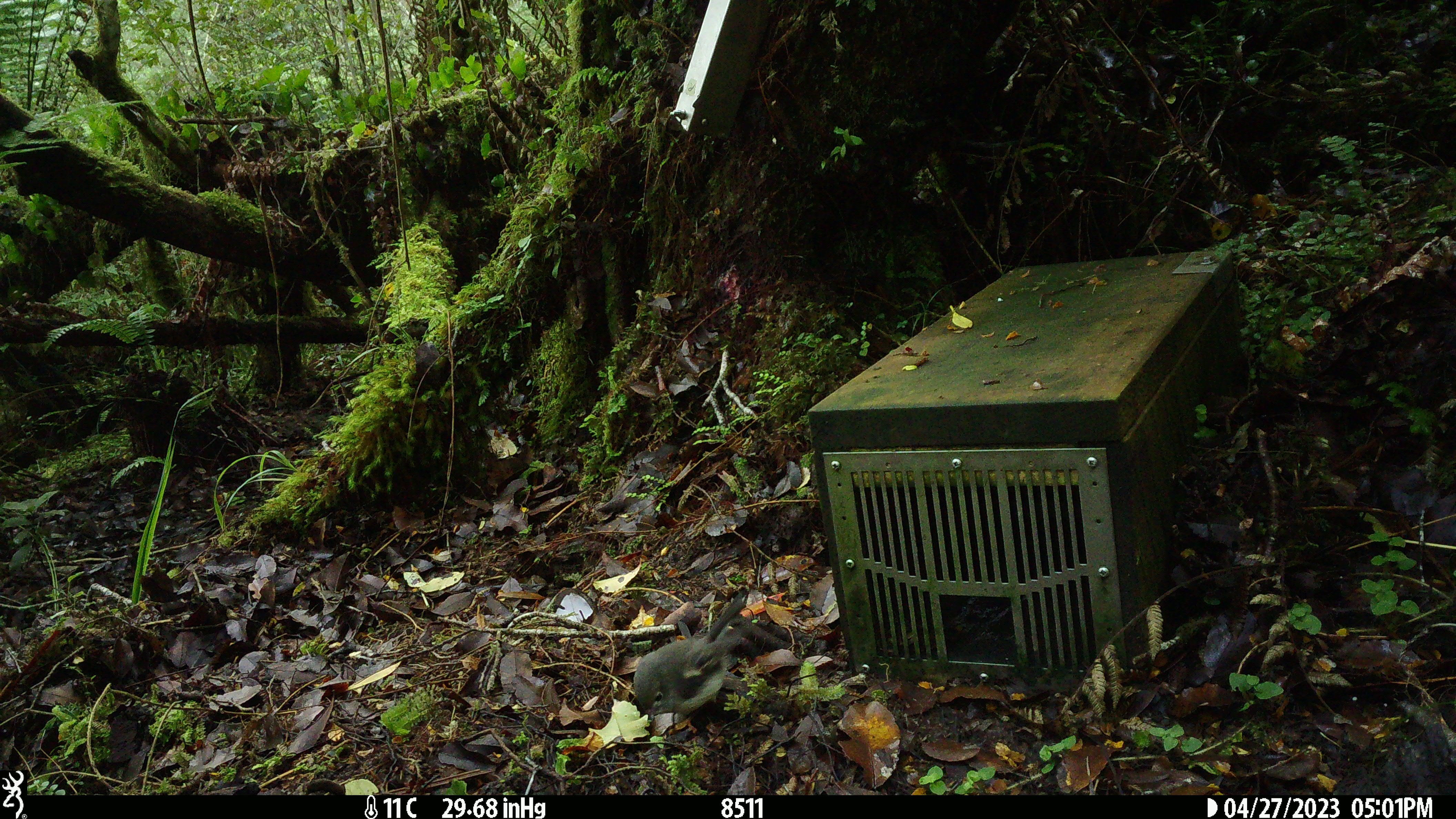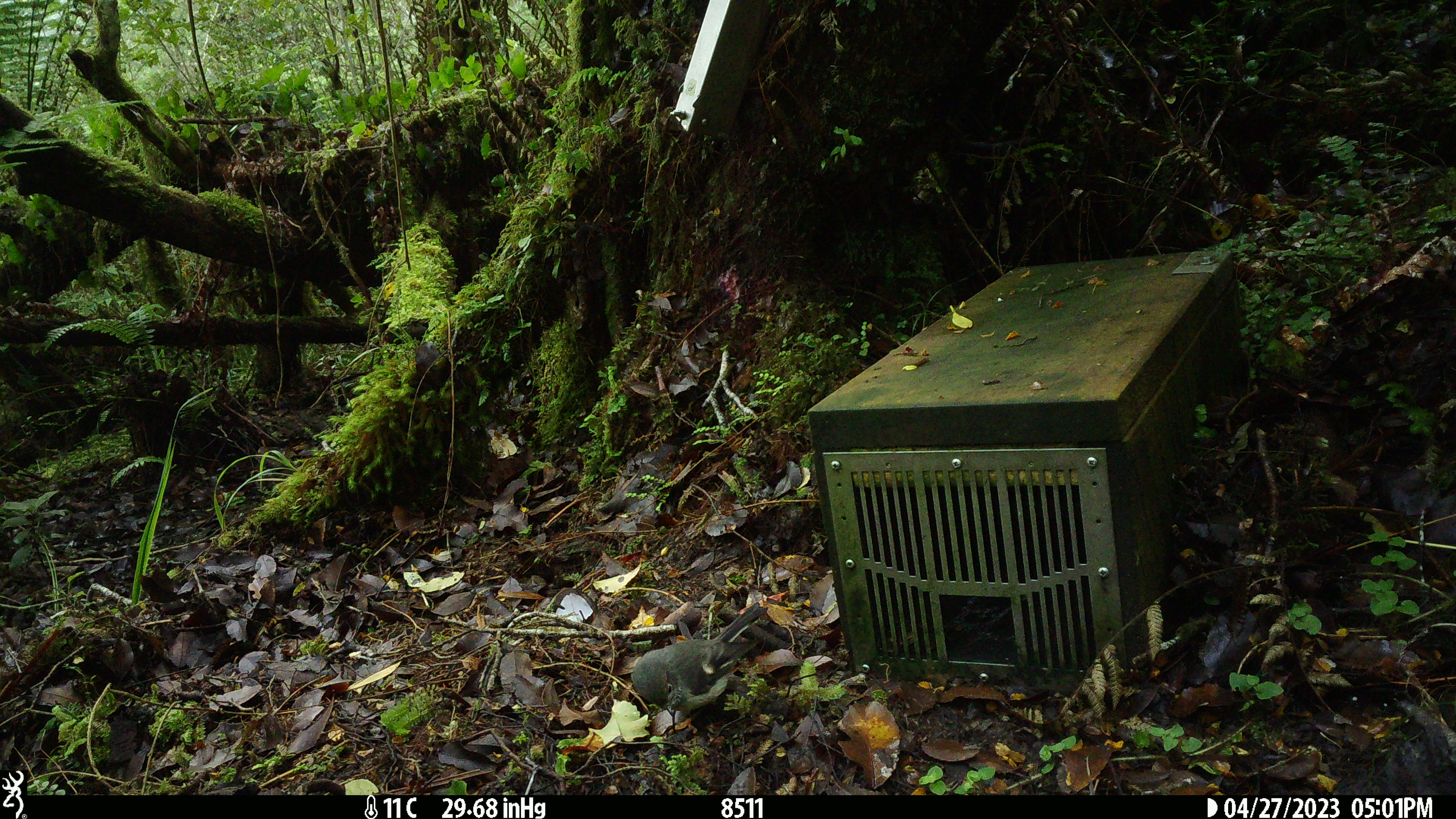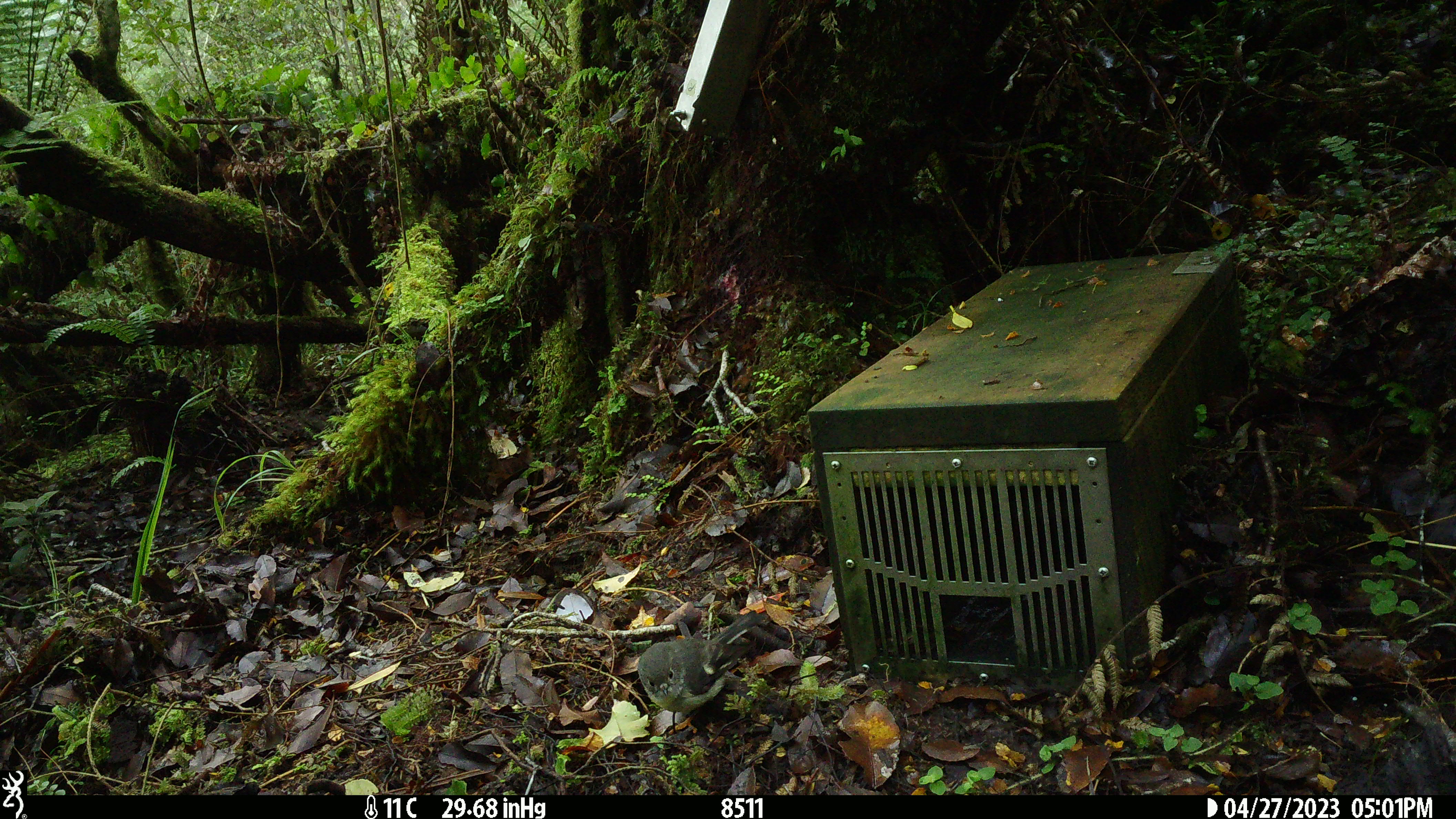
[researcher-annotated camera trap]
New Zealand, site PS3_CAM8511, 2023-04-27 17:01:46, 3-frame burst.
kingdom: Animalia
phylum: Chordata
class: Aves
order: Passeriformes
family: Petroicidae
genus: Petroica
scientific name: Petroica macrocephala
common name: tomtit